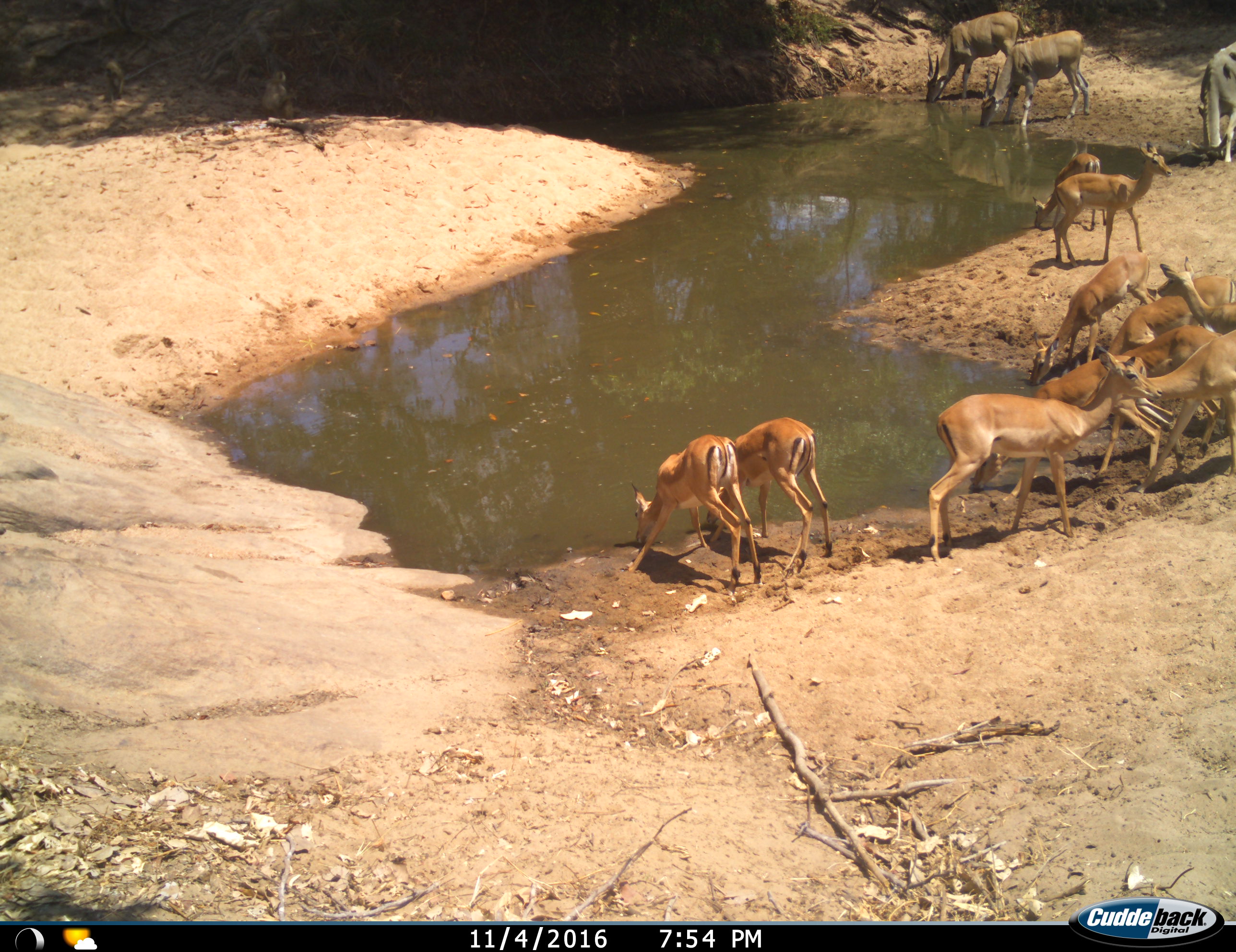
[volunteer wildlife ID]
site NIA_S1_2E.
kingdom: Animalia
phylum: Chordata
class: Mammalia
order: Artiodactyla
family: Bovidae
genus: Tragelaphus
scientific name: Tragelaphus oryx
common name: eland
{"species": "eland (Tragelaphus oryx)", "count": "3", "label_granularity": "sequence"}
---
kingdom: Animalia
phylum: Chordata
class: Mammalia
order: Artiodactyla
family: Bovidae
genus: Aepyceros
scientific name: Aepyceros melampus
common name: impala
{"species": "impala (Aepyceros melampus)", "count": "11-50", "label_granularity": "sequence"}